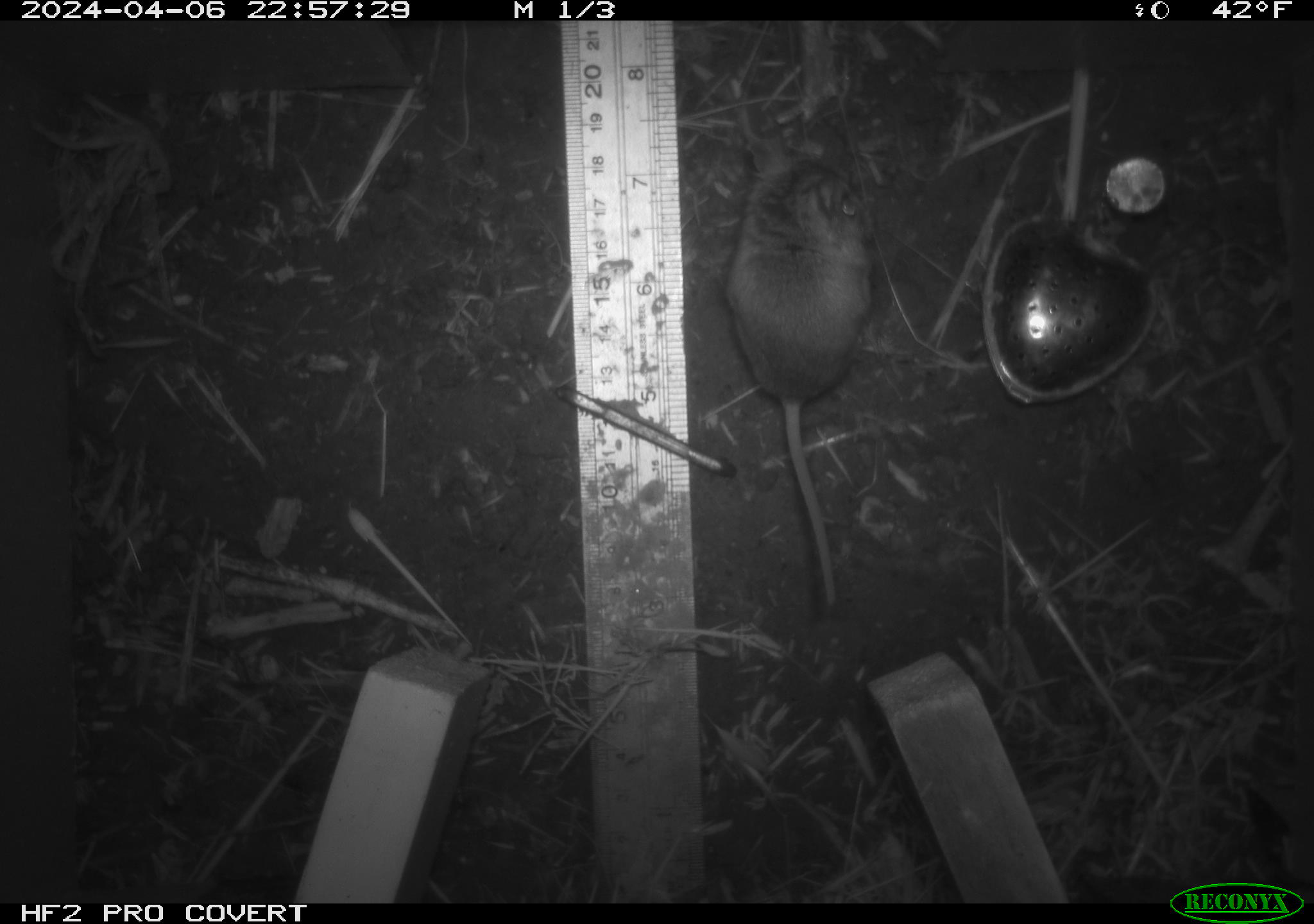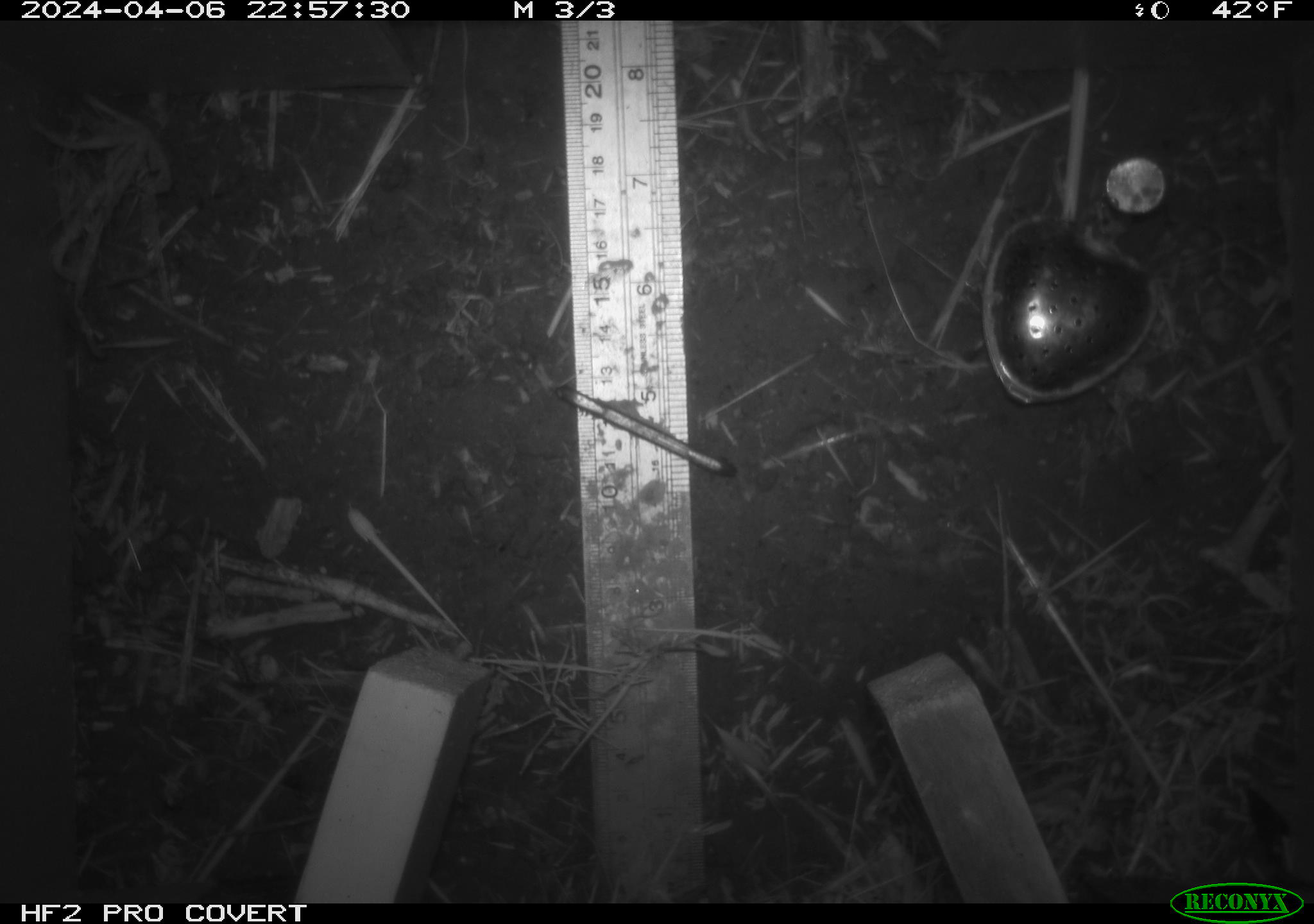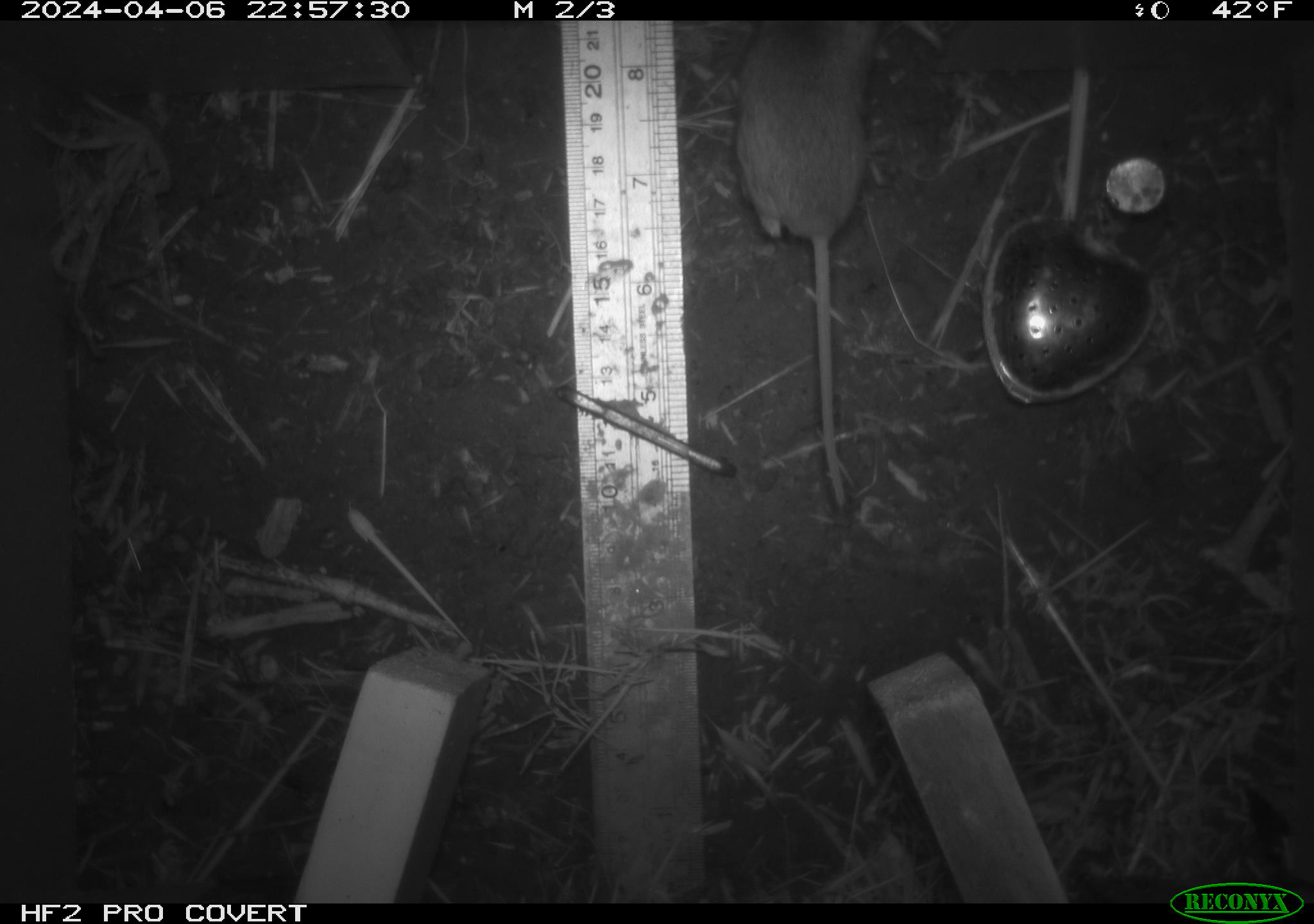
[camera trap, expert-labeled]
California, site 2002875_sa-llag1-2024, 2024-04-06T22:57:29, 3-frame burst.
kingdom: Animalia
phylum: Chordata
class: Mammalia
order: Rodentia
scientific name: Rodentia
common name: mouse species